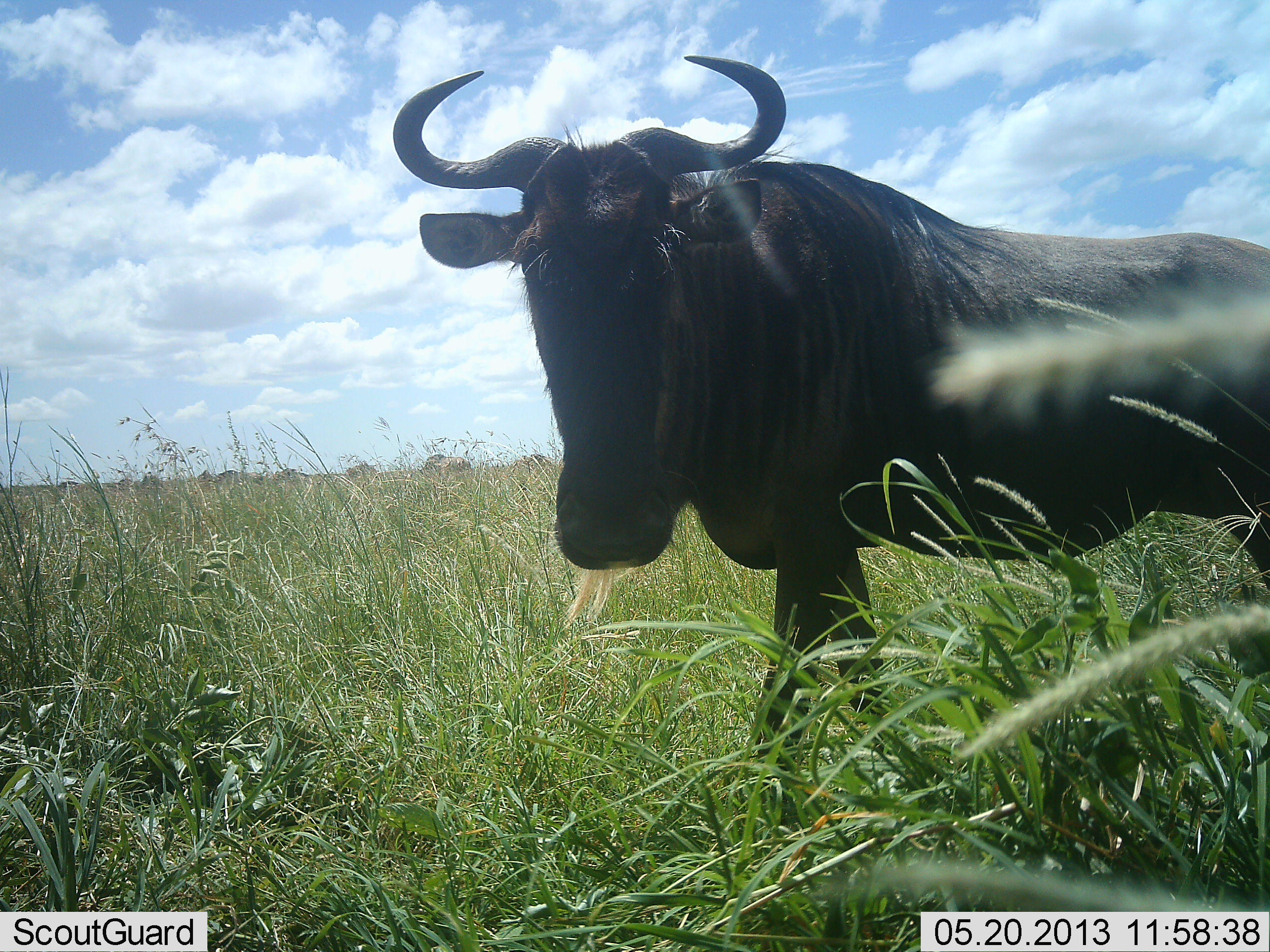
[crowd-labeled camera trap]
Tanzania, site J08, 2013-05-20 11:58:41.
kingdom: Animalia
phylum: Chordata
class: Mammalia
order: Artiodactyla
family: Bovidae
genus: Connochaetes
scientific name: Connochaetes taurinus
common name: blue wildebeest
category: wildebeest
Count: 1.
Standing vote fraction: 80%.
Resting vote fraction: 0%.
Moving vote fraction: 20%.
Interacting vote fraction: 0%.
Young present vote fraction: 0%.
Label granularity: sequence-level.